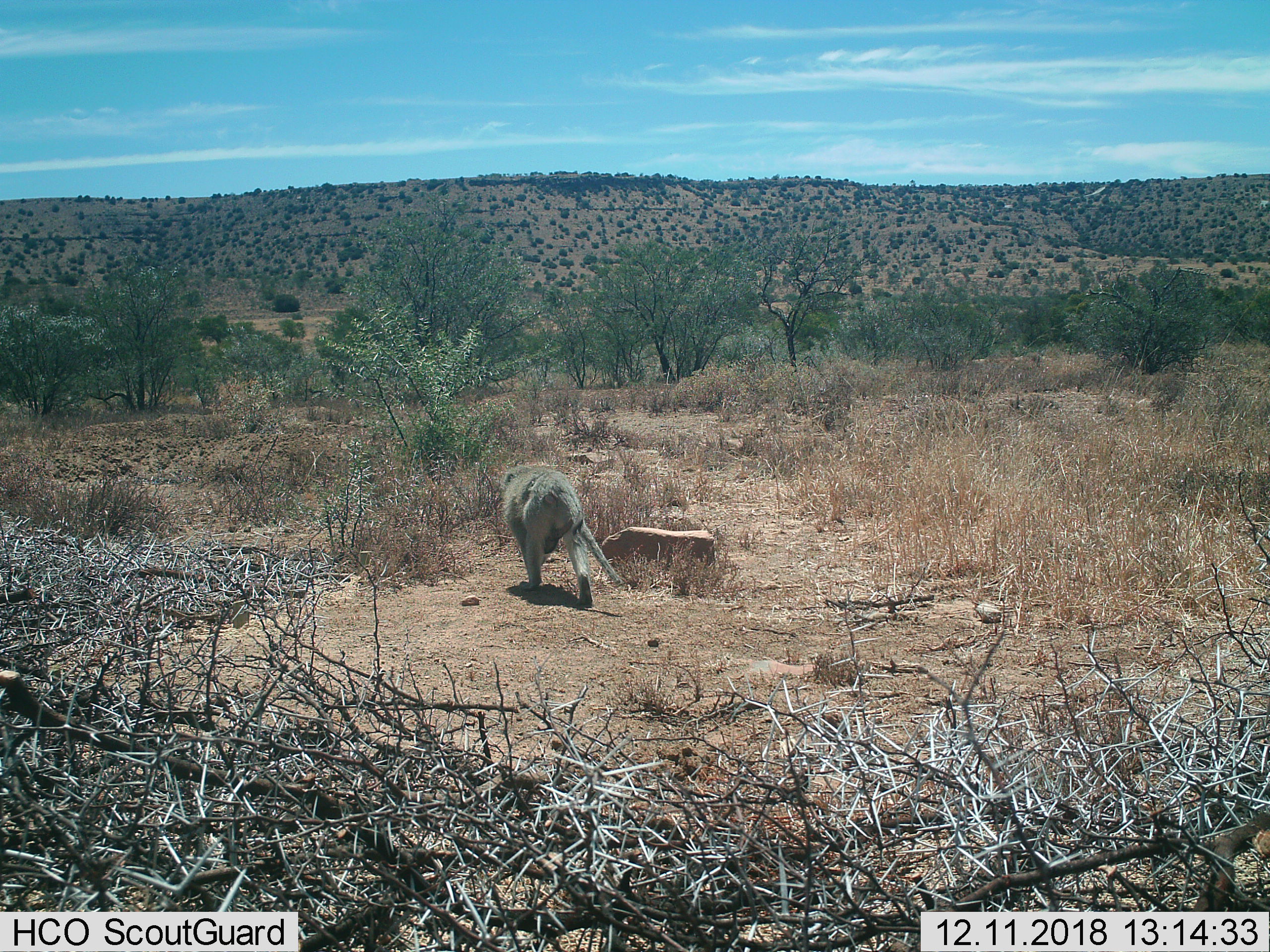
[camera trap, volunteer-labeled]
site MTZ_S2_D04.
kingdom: Animalia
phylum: Chordata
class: Mammalia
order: Primates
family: Cercopithecidae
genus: Chlorocebus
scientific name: Chlorocebus pygerythrus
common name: vervet monkey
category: monkeyvervet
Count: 1.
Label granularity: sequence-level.